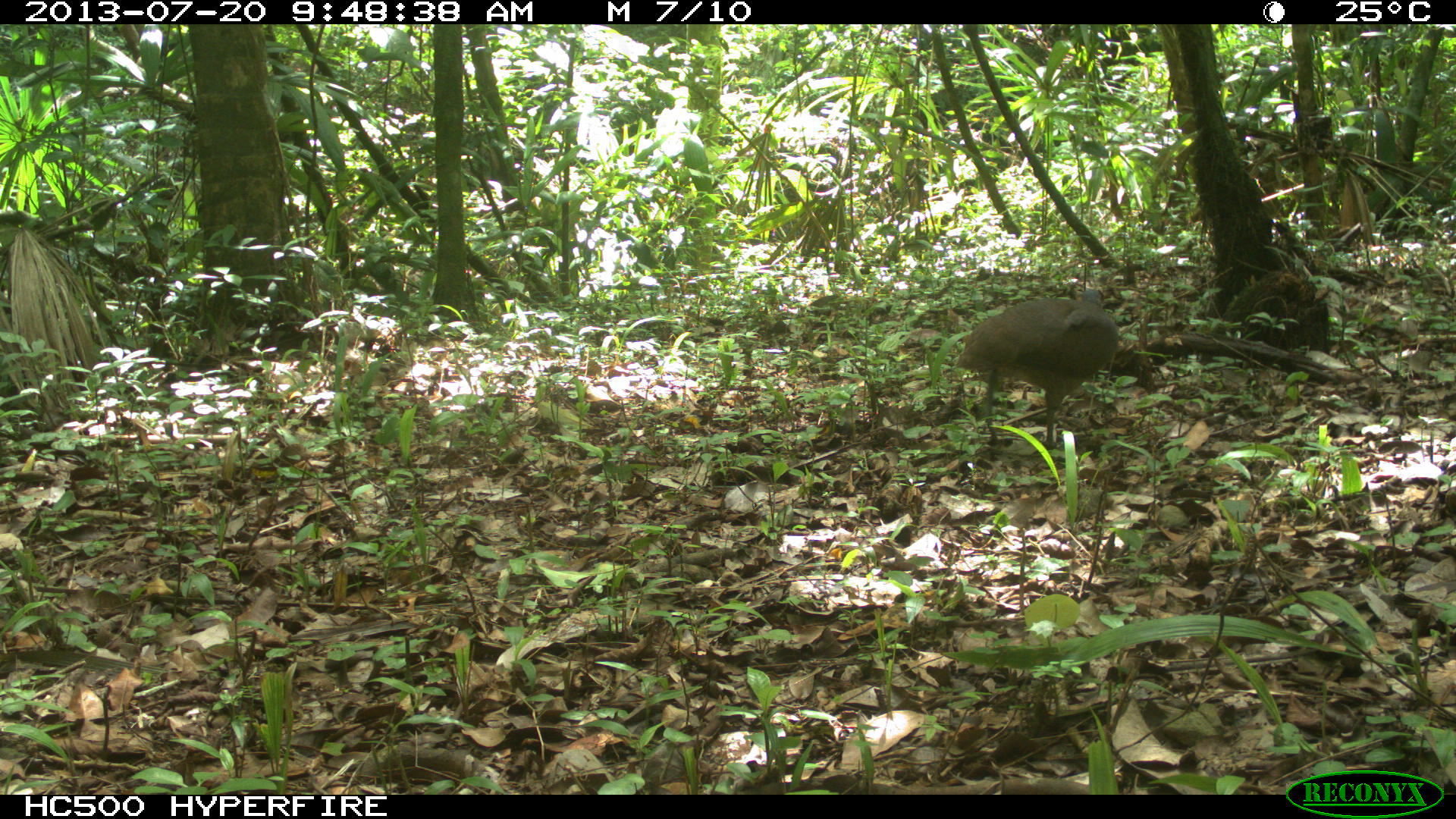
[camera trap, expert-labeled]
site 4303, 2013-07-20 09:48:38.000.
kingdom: Animalia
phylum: Chordata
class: Aves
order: Tinamiformes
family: Tinamidae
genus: Tinamus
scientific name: Tinamus major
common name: great tinamou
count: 1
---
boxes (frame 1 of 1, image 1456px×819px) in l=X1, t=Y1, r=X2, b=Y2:
tinamus major: l=955, t=297, r=1119, b=450